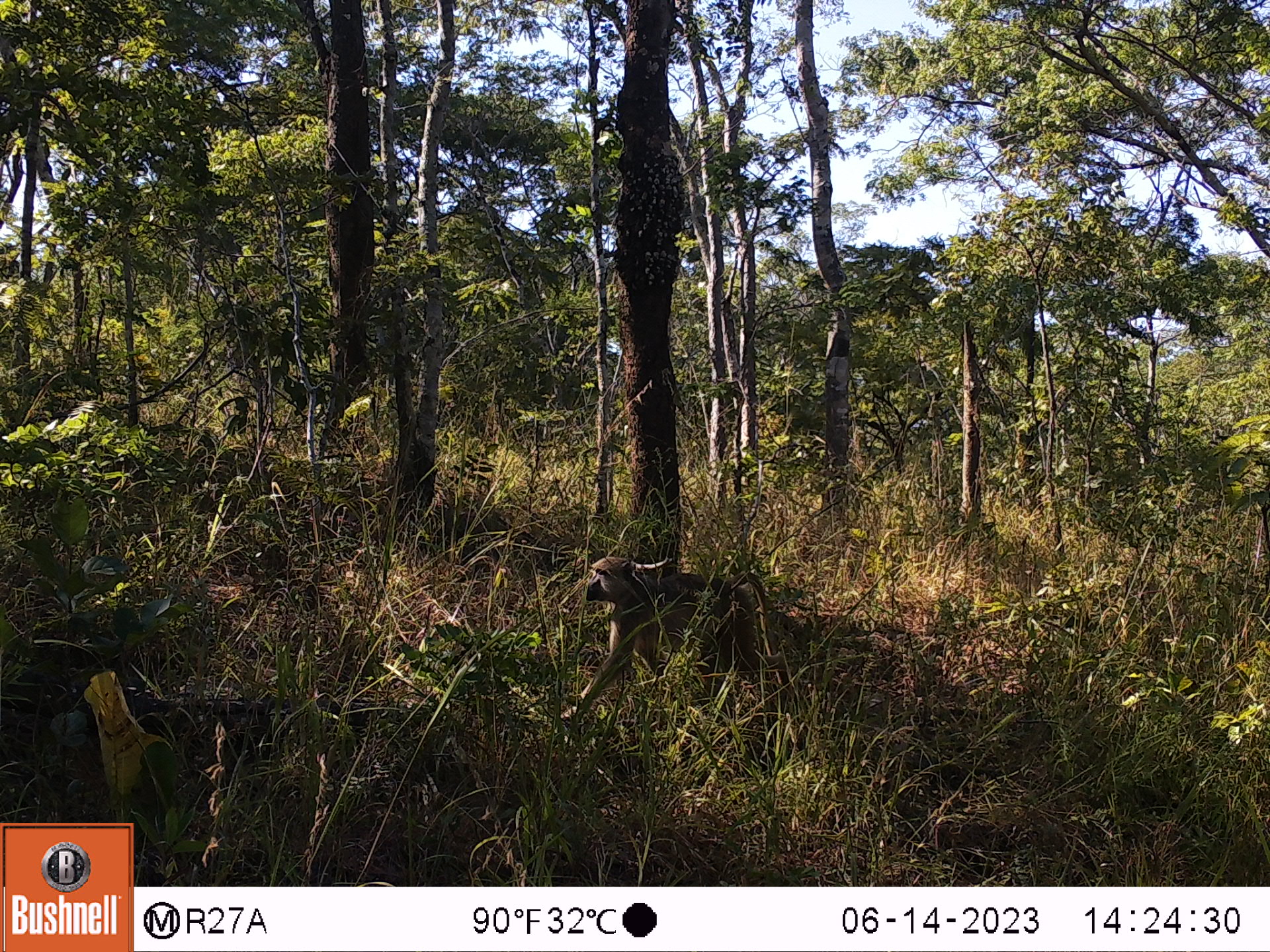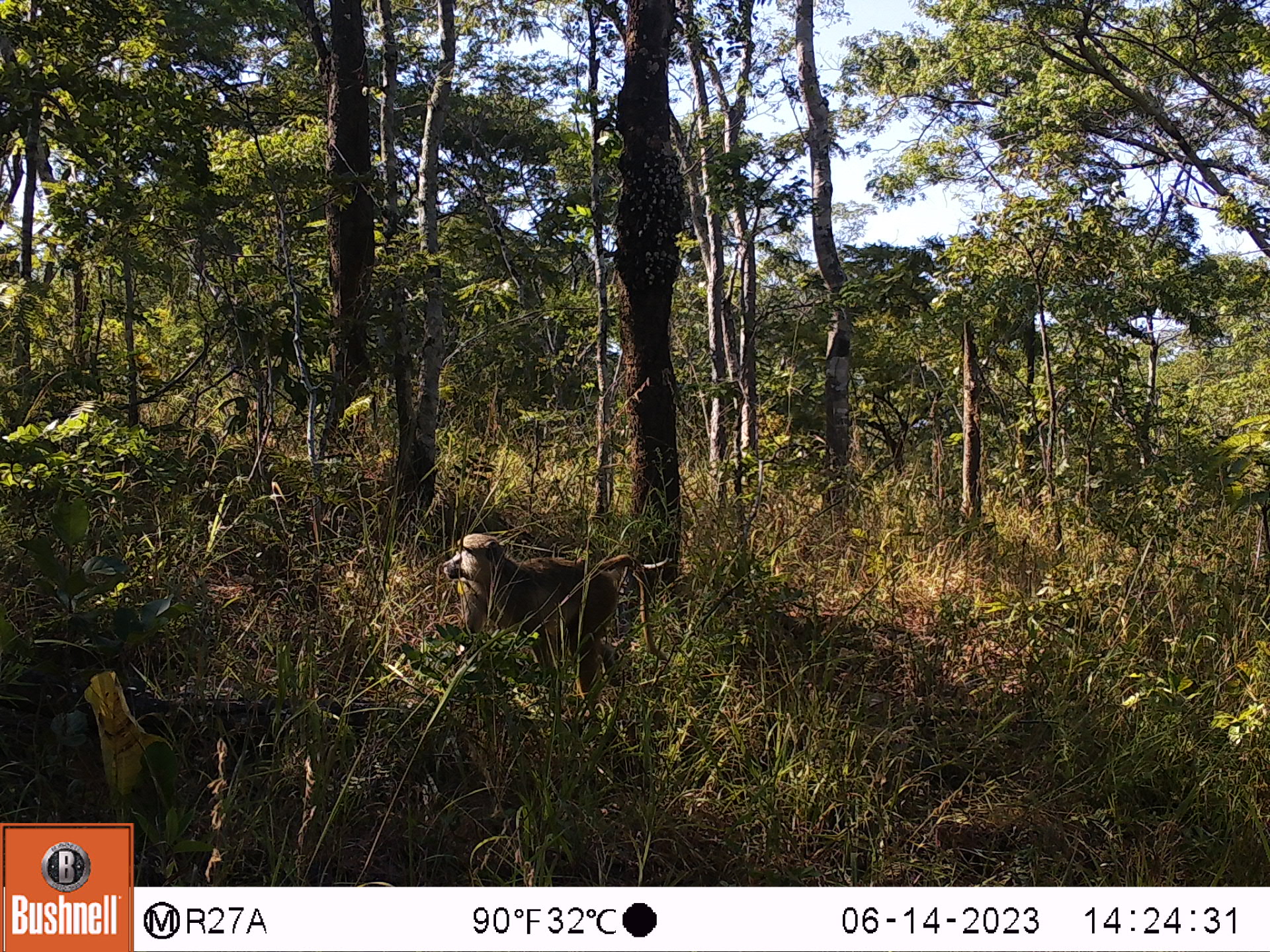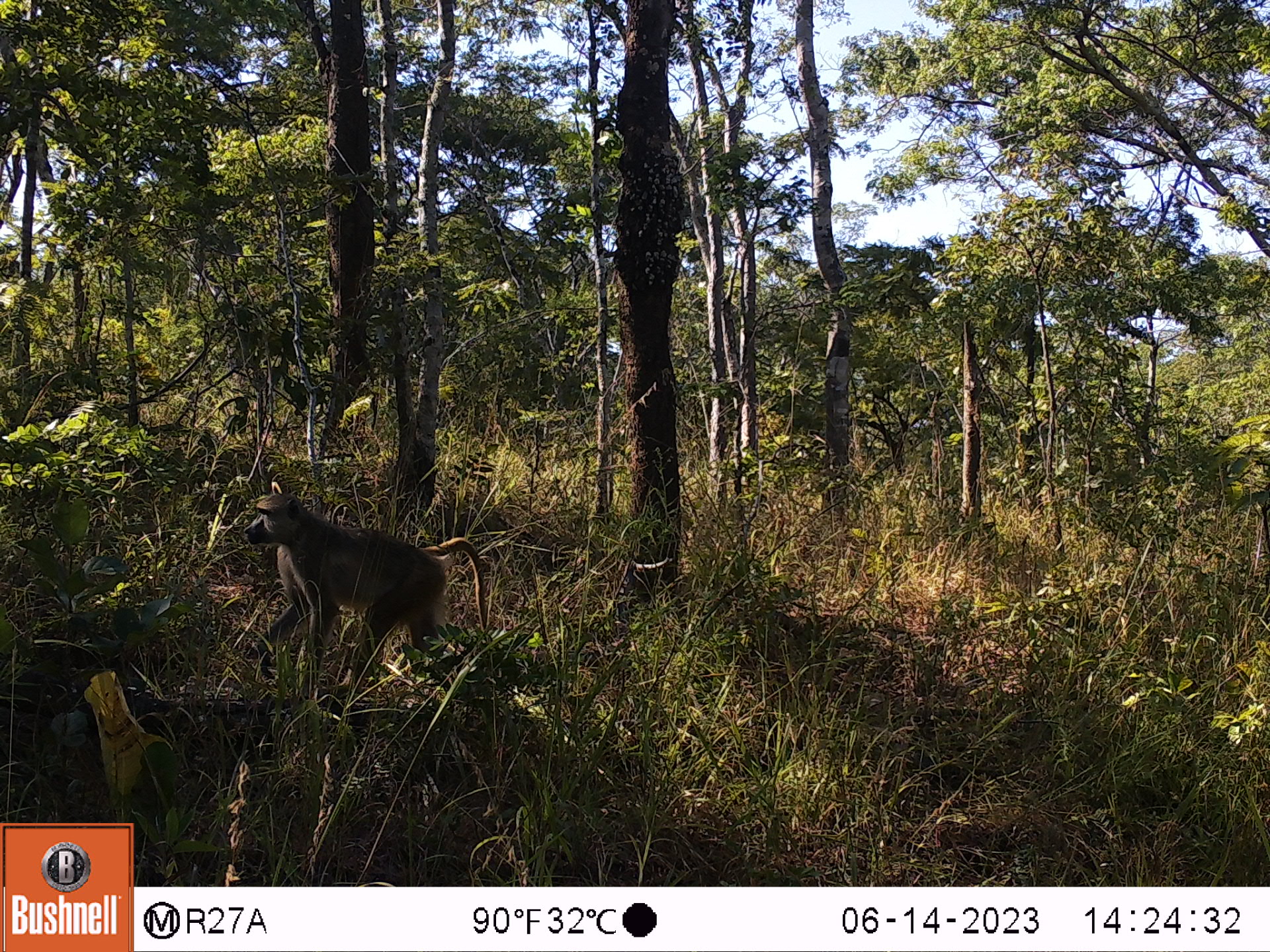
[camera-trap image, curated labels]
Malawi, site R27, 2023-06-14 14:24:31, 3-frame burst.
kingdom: Animalia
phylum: Chordata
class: Mammalia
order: Primates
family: Cercopithecidae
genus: Papio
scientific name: Papio cynocephalus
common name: yellow baboon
Yellow baboon (Papio cynocephalus), count 1.